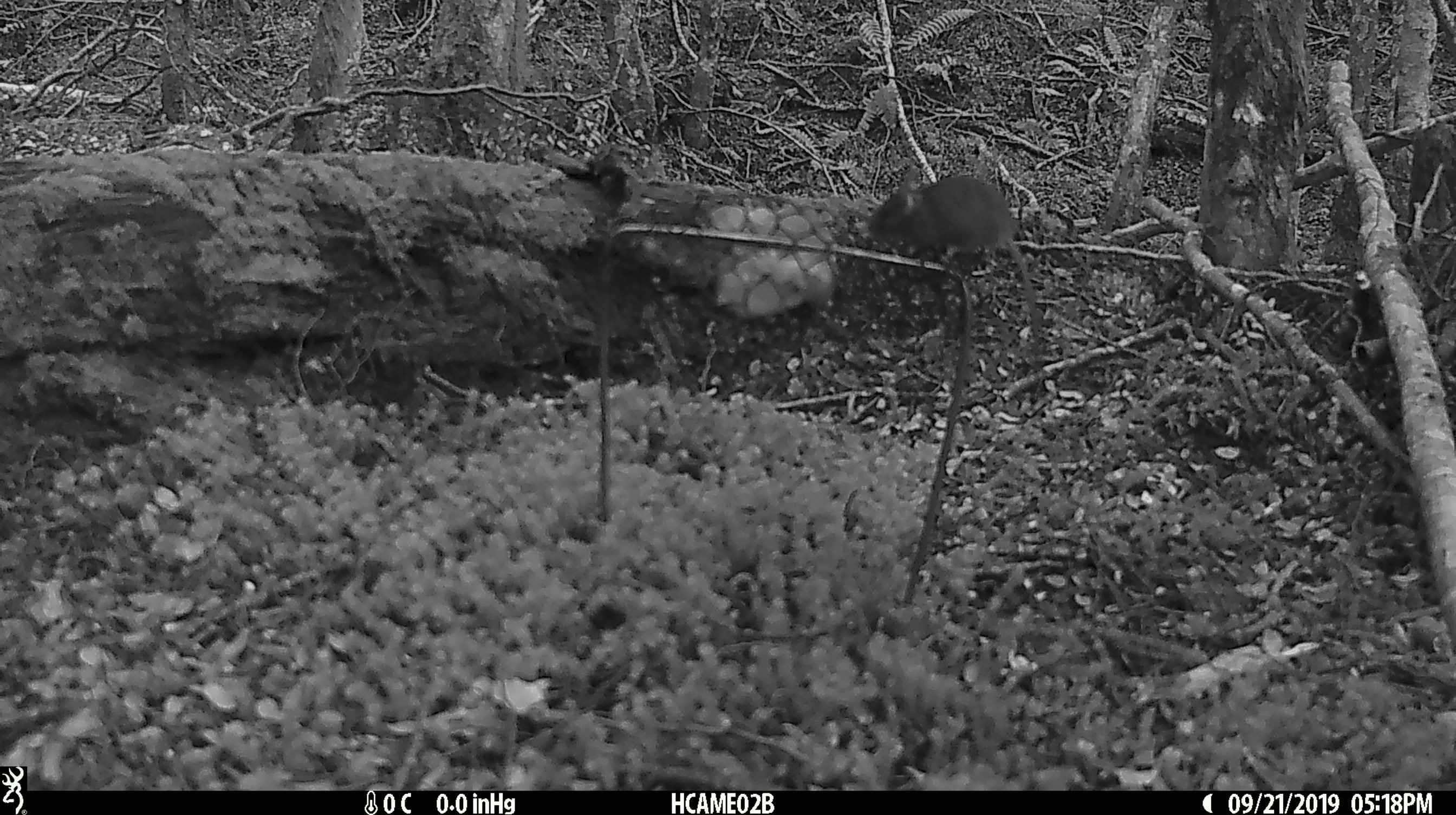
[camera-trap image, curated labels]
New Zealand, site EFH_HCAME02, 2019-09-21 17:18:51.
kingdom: Animalia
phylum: Chordata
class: Mammalia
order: Rodentia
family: Muridae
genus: Mus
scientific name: Mus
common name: mouse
Mouse (Mus).